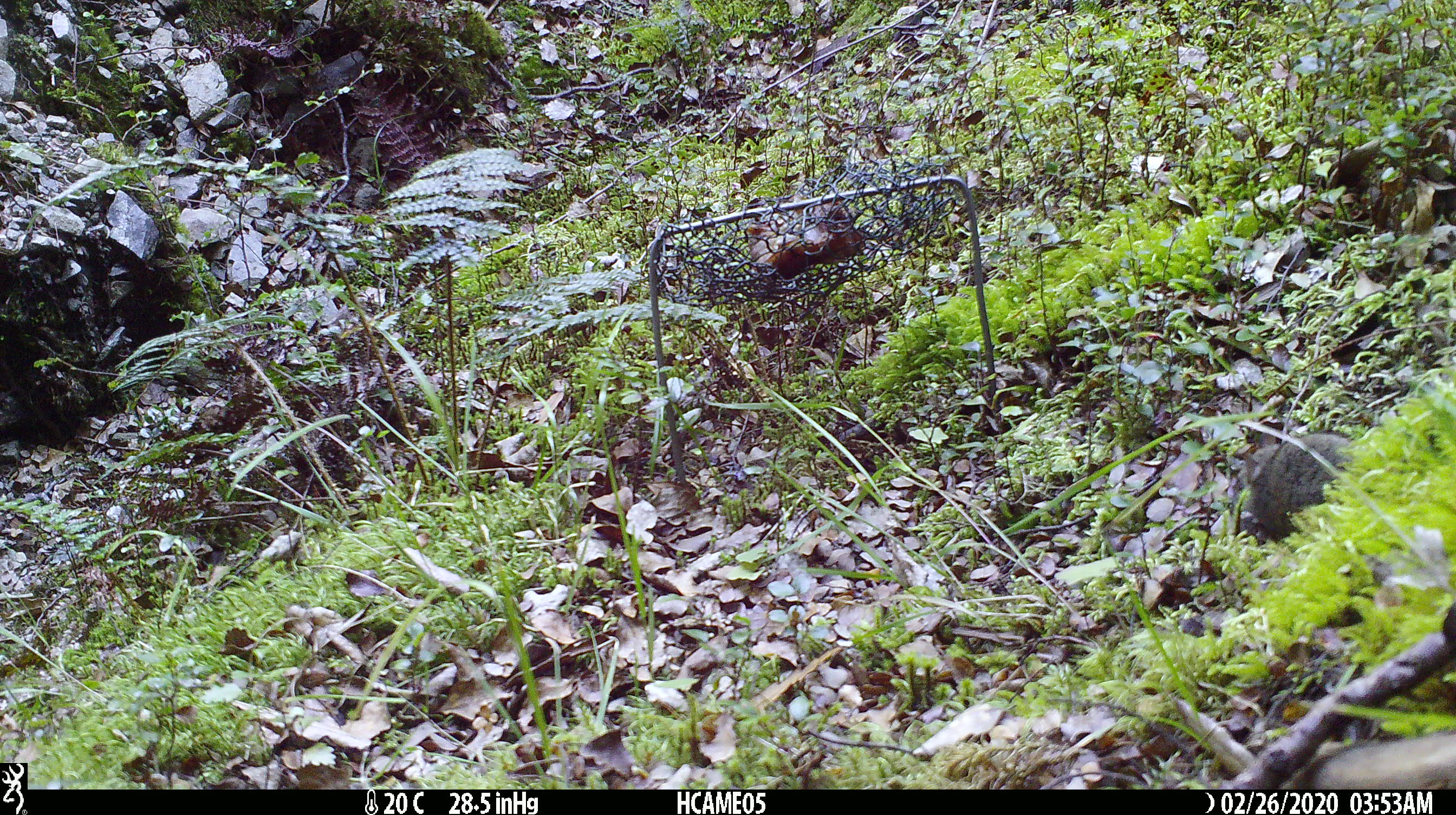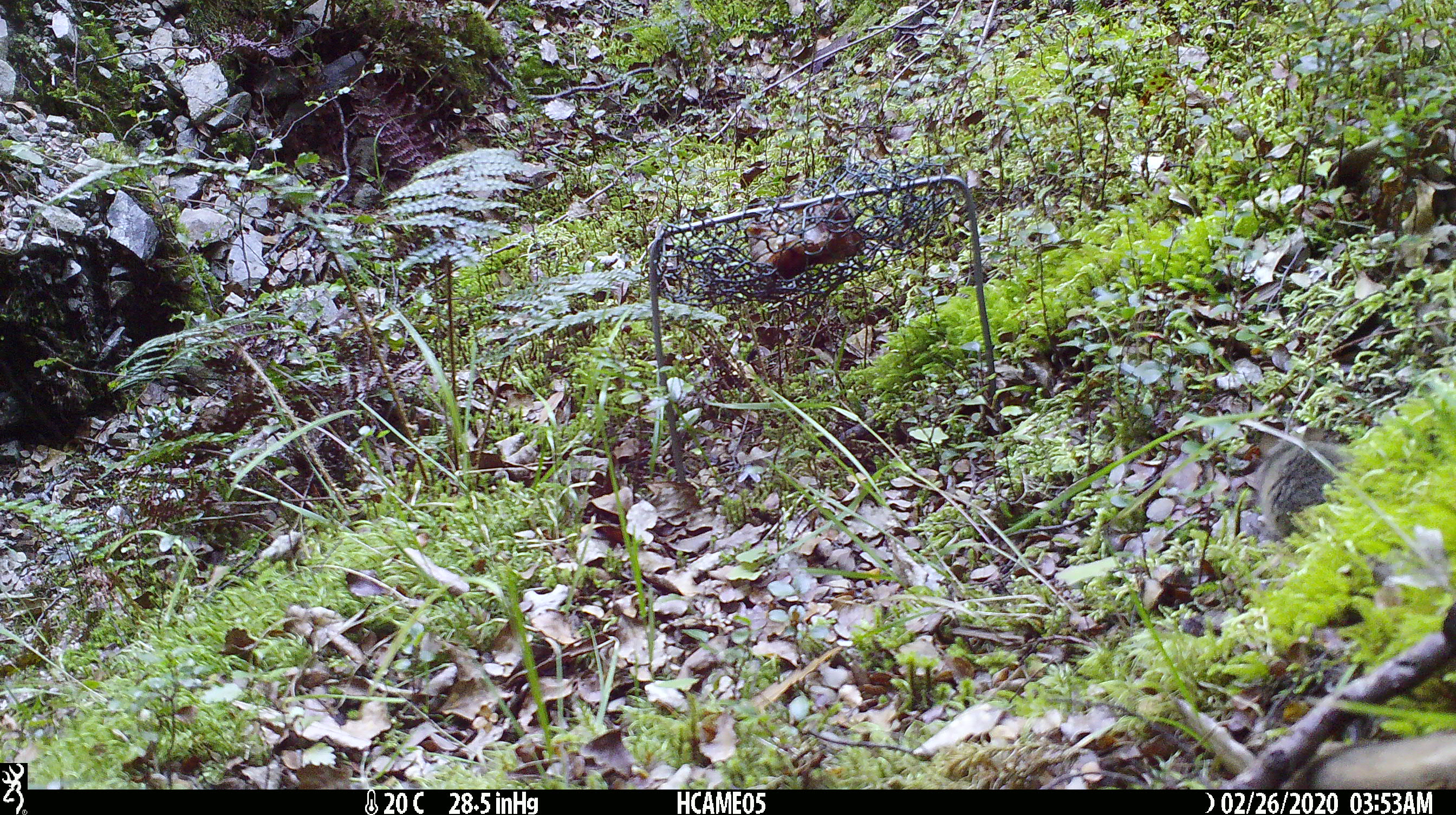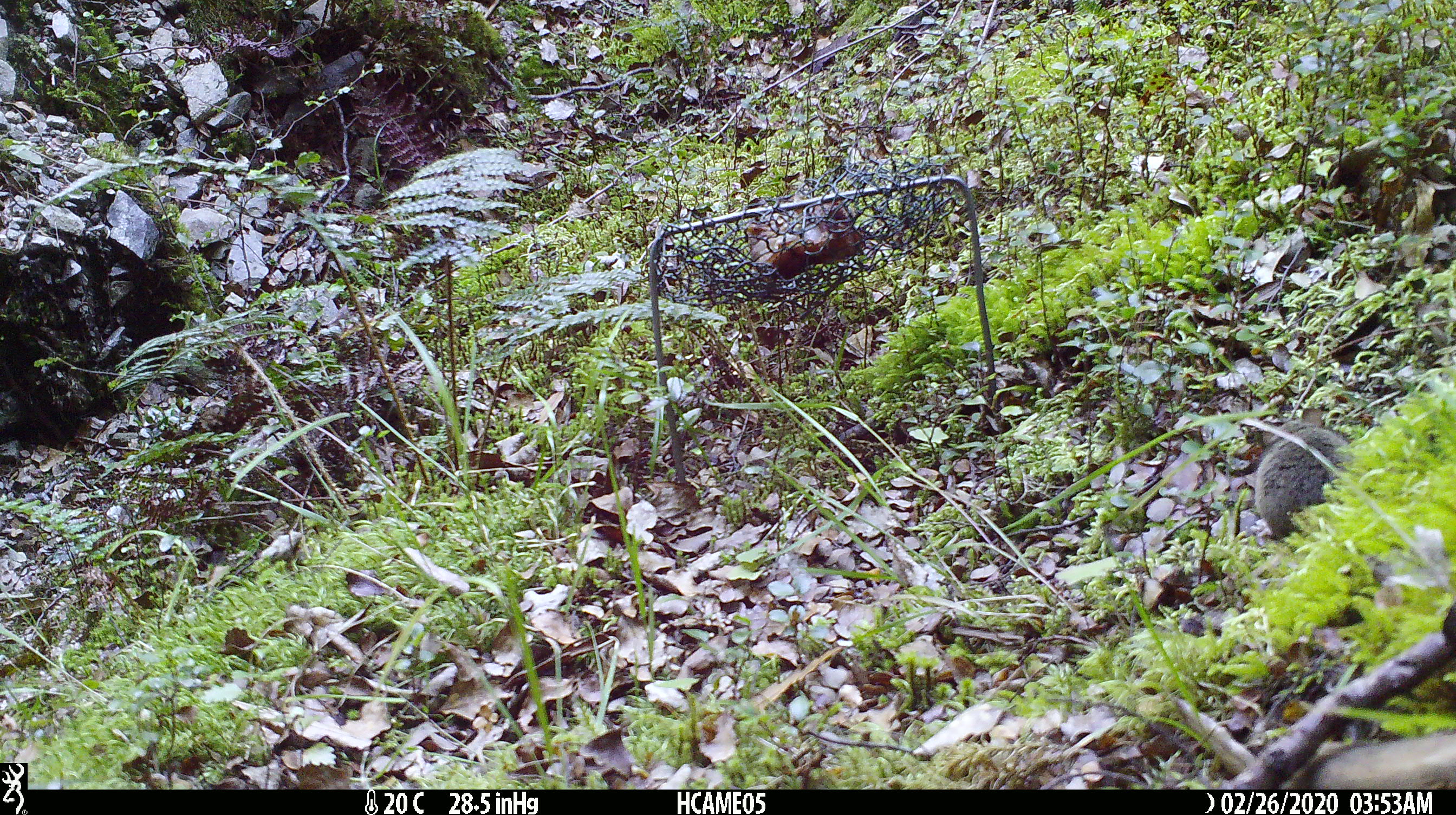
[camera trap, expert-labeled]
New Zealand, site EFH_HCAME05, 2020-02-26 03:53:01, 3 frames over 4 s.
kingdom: Animalia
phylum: Chordata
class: Mammalia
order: Rodentia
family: Muridae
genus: Mus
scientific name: Mus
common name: mouse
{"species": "mouse (Mus)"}